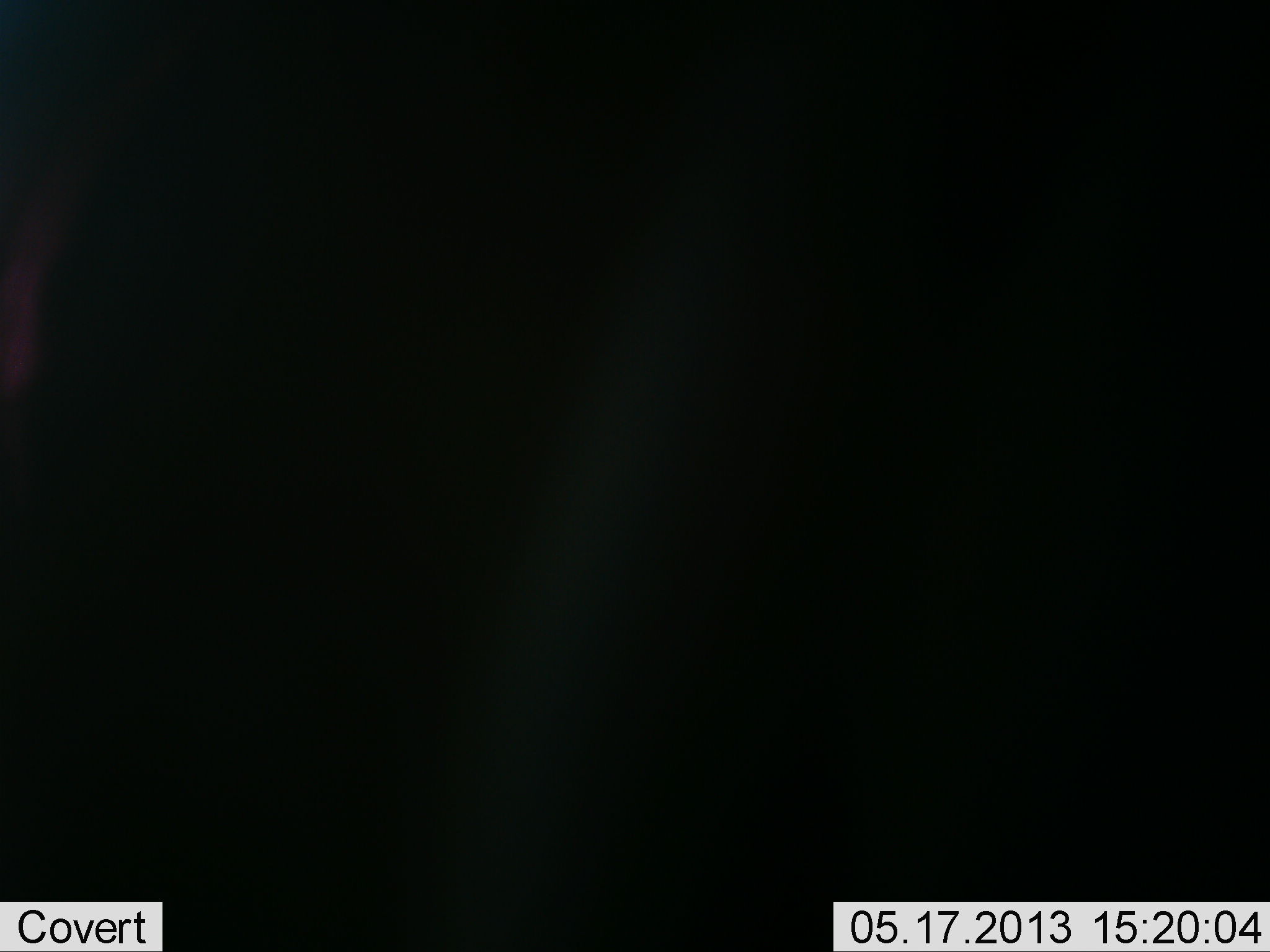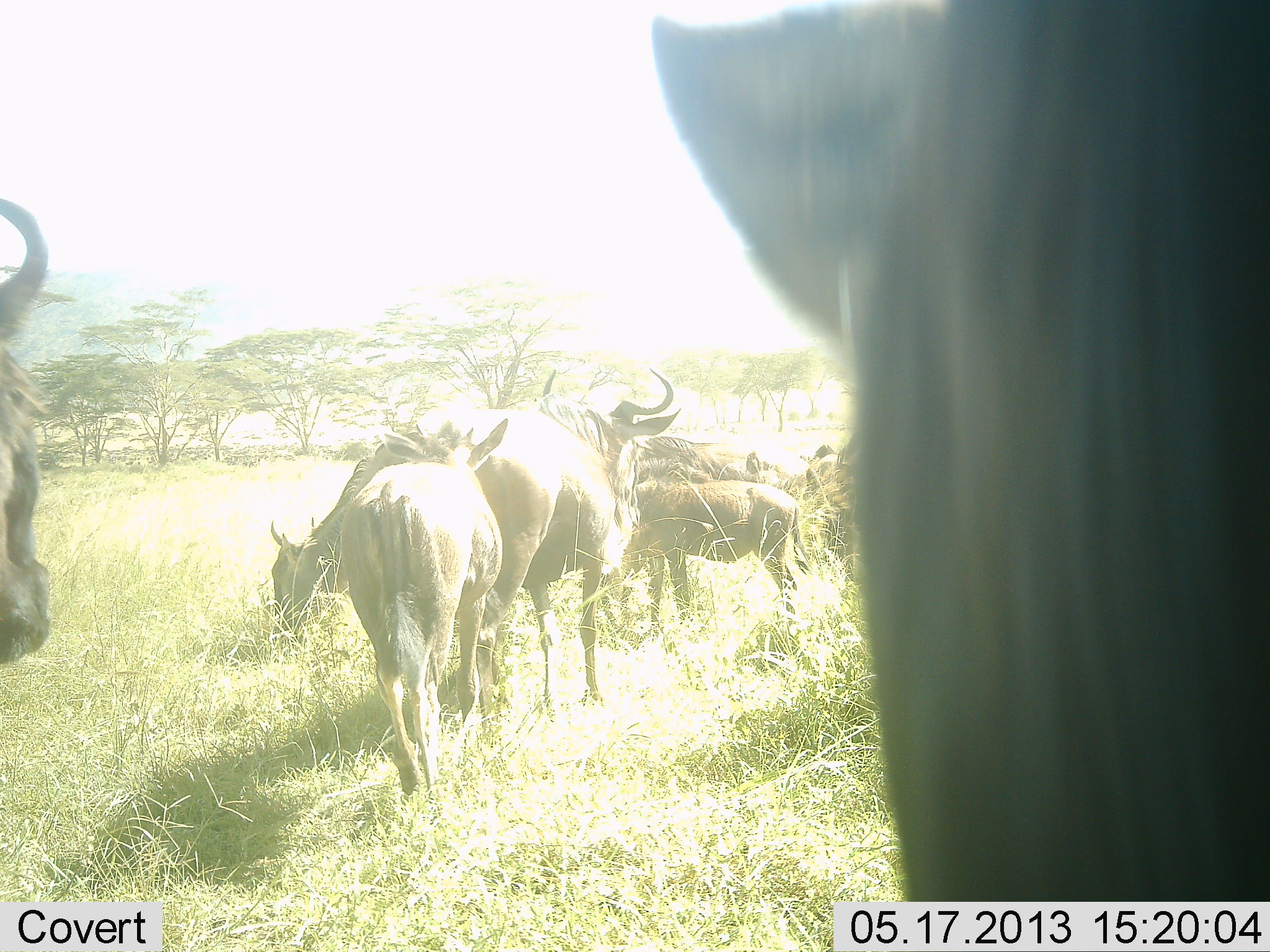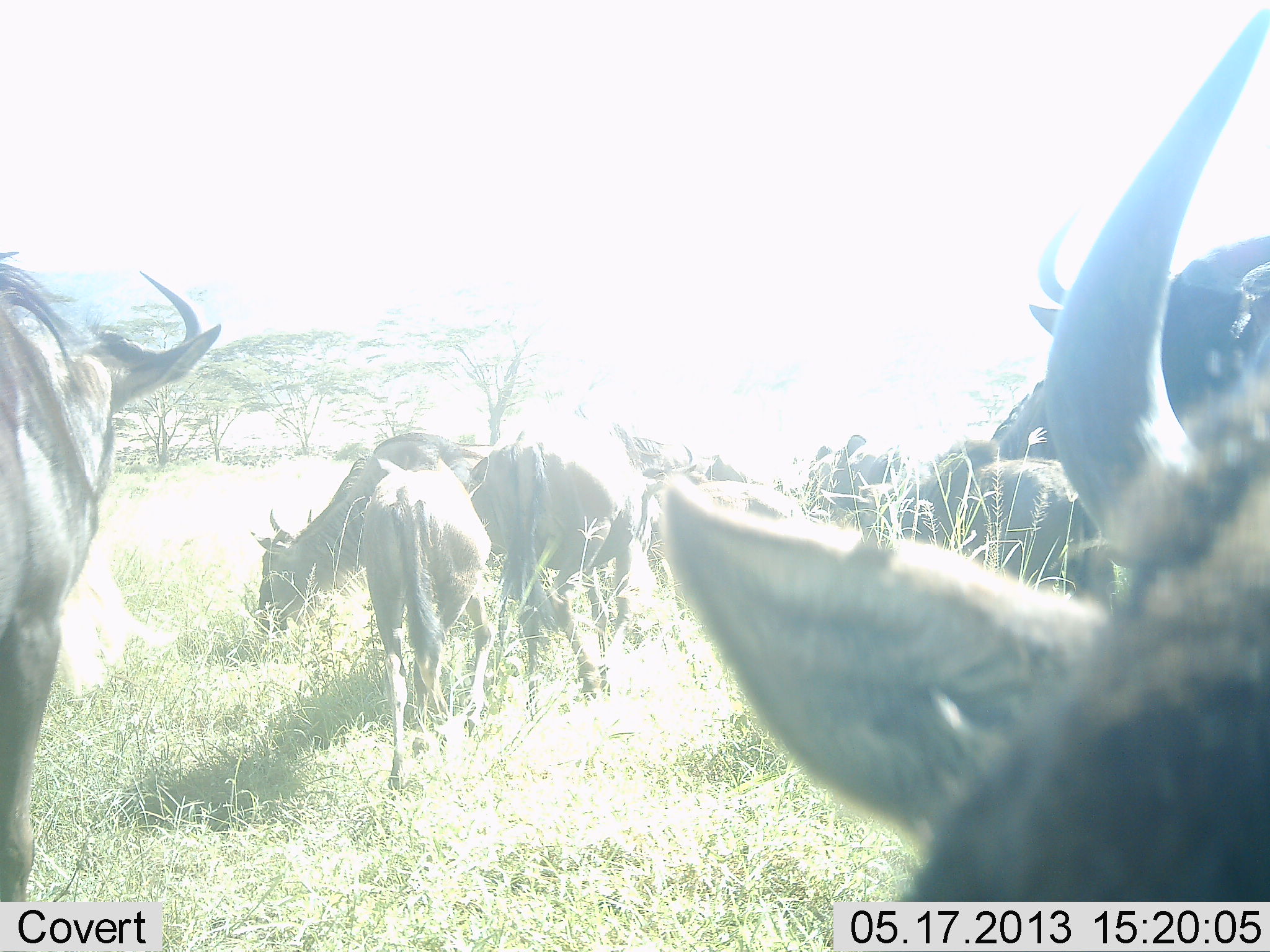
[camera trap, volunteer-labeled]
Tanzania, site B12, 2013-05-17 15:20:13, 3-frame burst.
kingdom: Animalia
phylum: Chordata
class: Mammalia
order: Artiodactyla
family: Bovidae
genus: Connochaetes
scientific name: Connochaetes taurinus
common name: blue wildebeest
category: wildebeest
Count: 8.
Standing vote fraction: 18%.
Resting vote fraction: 6%.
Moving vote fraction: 82%.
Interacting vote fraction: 12%.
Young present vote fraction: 12%.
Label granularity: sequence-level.